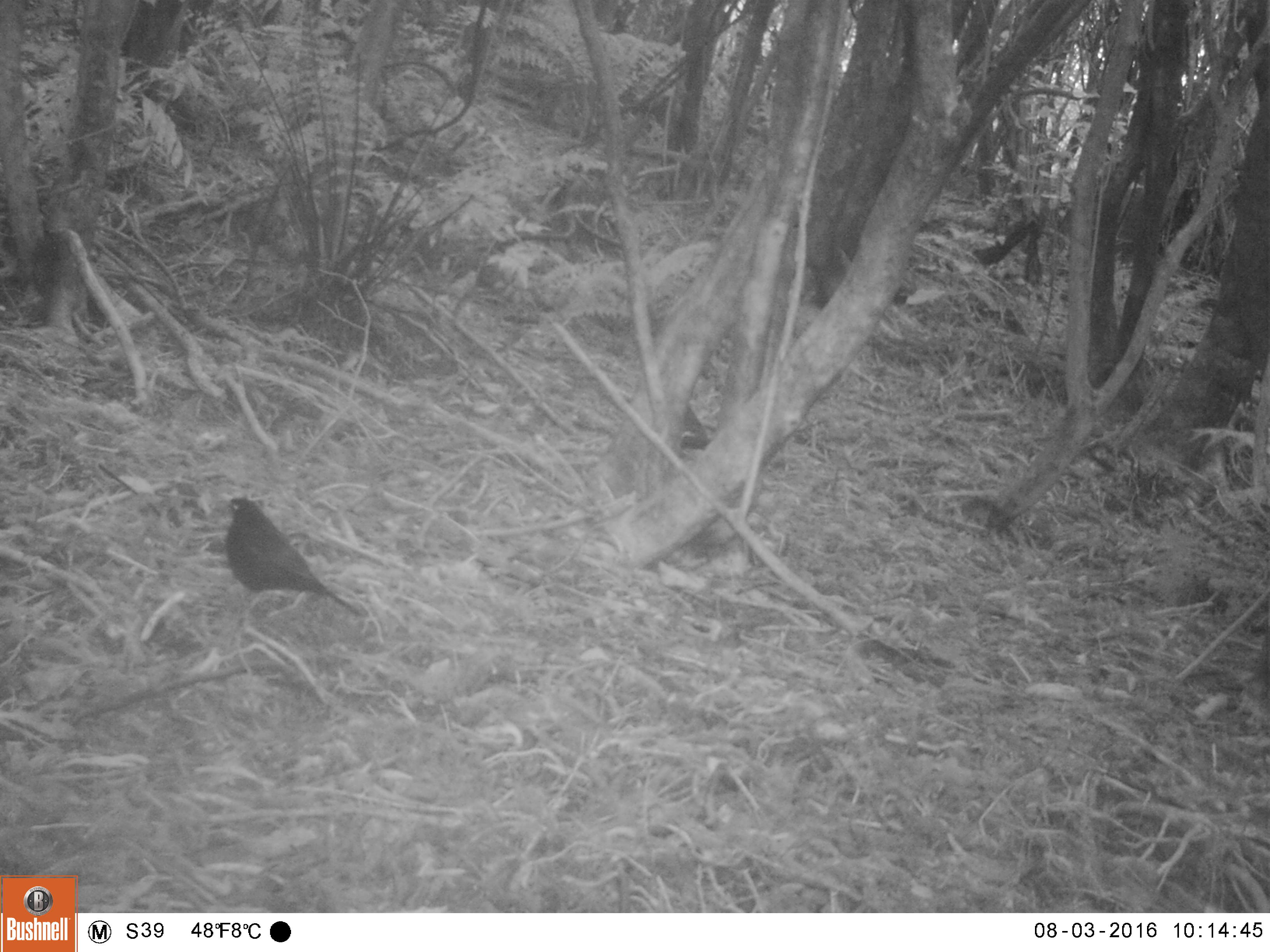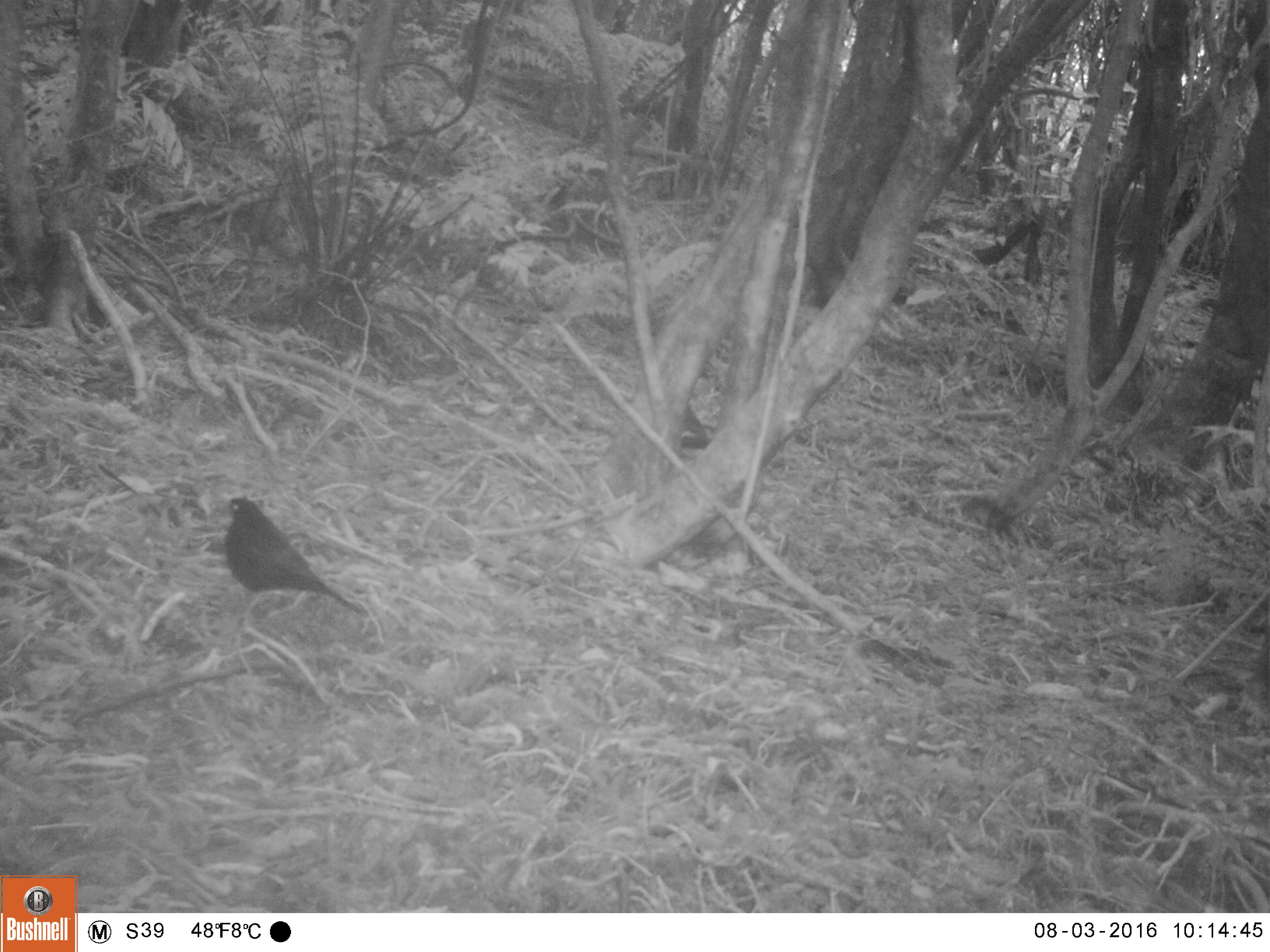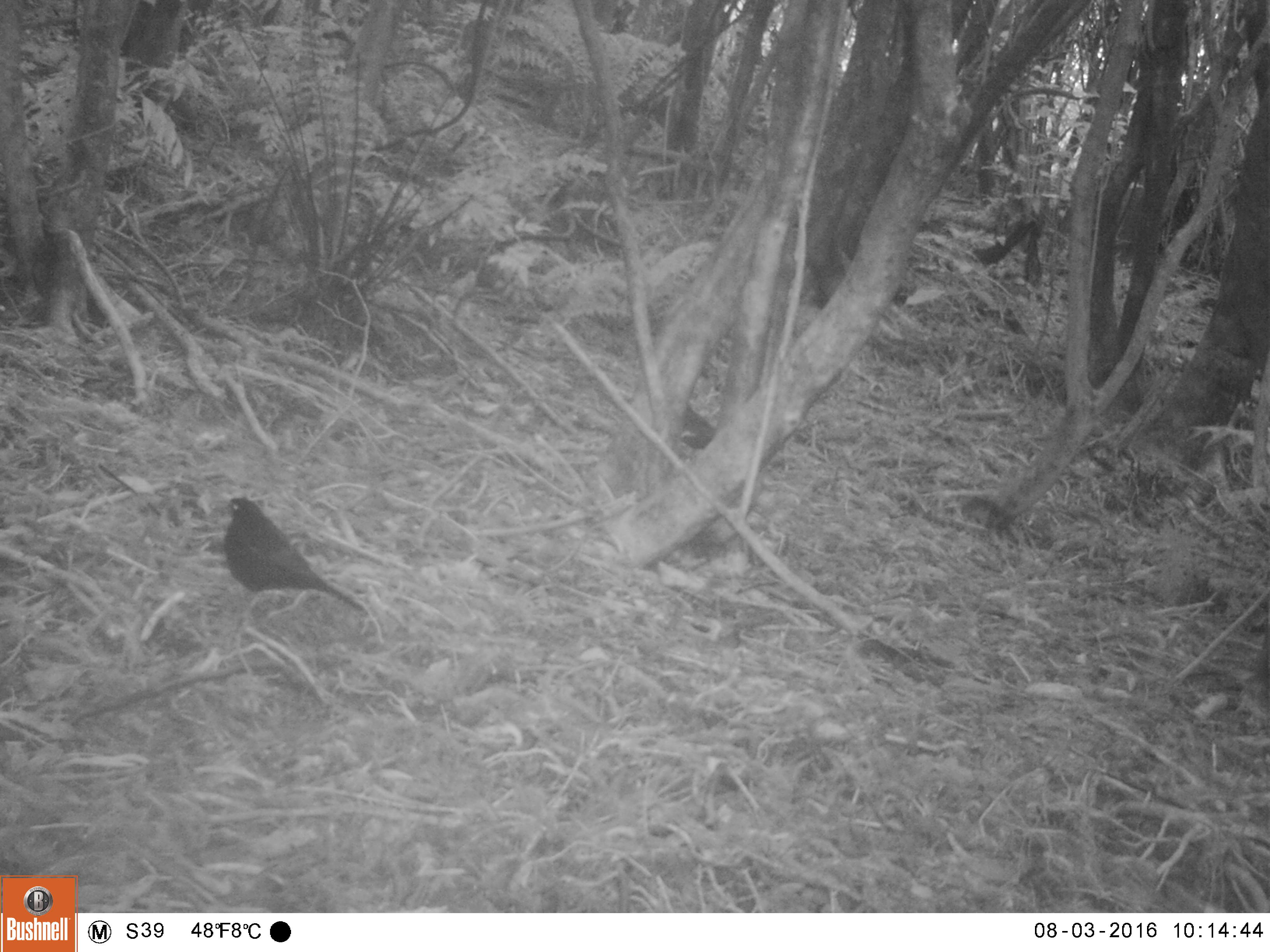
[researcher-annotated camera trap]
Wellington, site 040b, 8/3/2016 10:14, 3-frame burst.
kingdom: Animalia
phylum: Chordata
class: Aves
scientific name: Aves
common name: bird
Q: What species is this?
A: Bird (Aves).